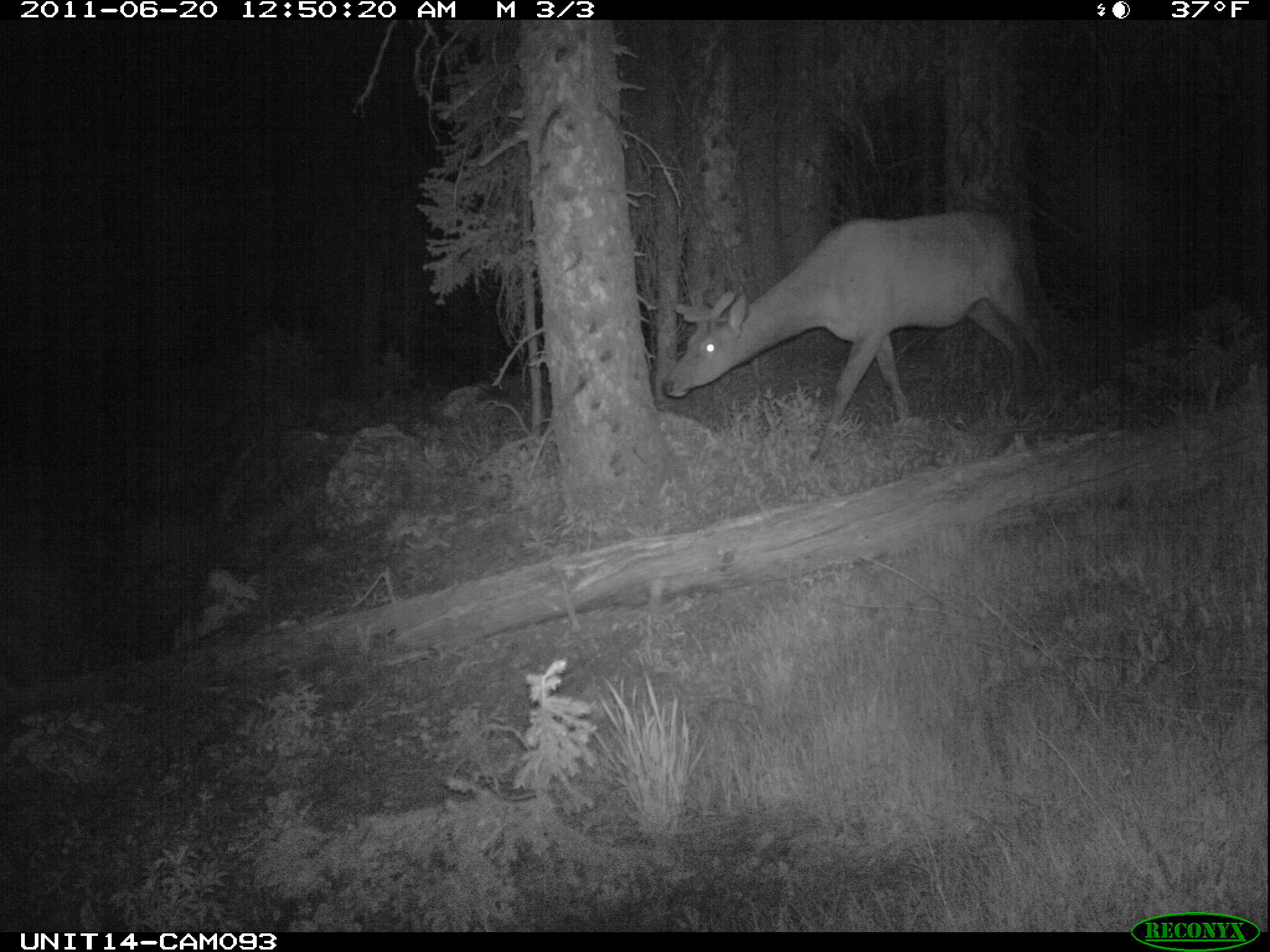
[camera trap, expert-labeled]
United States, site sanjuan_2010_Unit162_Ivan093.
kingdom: Animalia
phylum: Chordata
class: Mammalia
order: Artiodactyla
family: Cervidae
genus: Cervus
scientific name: Cervus elaphus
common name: red deer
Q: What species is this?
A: Cervus elaphus (red deer).